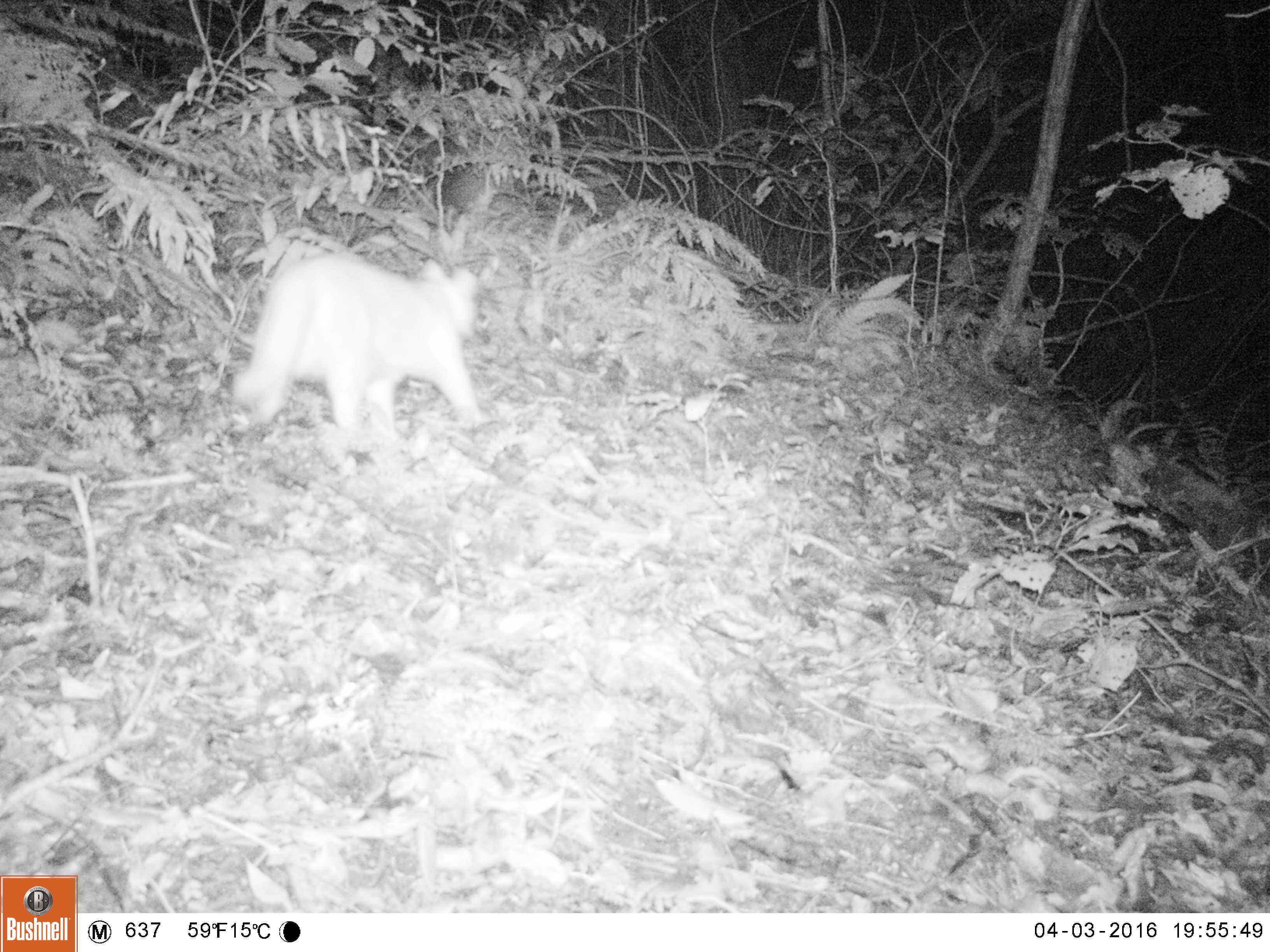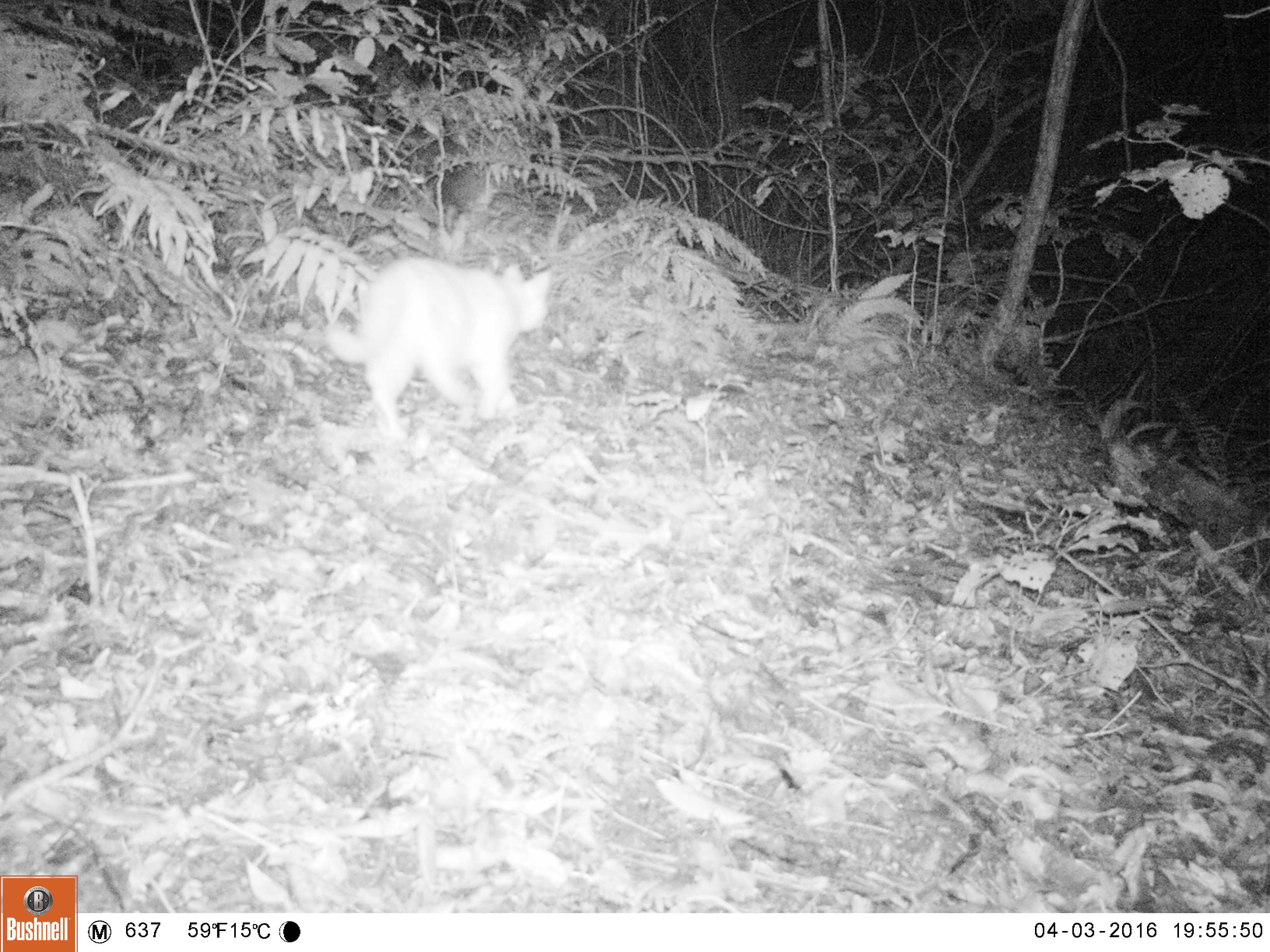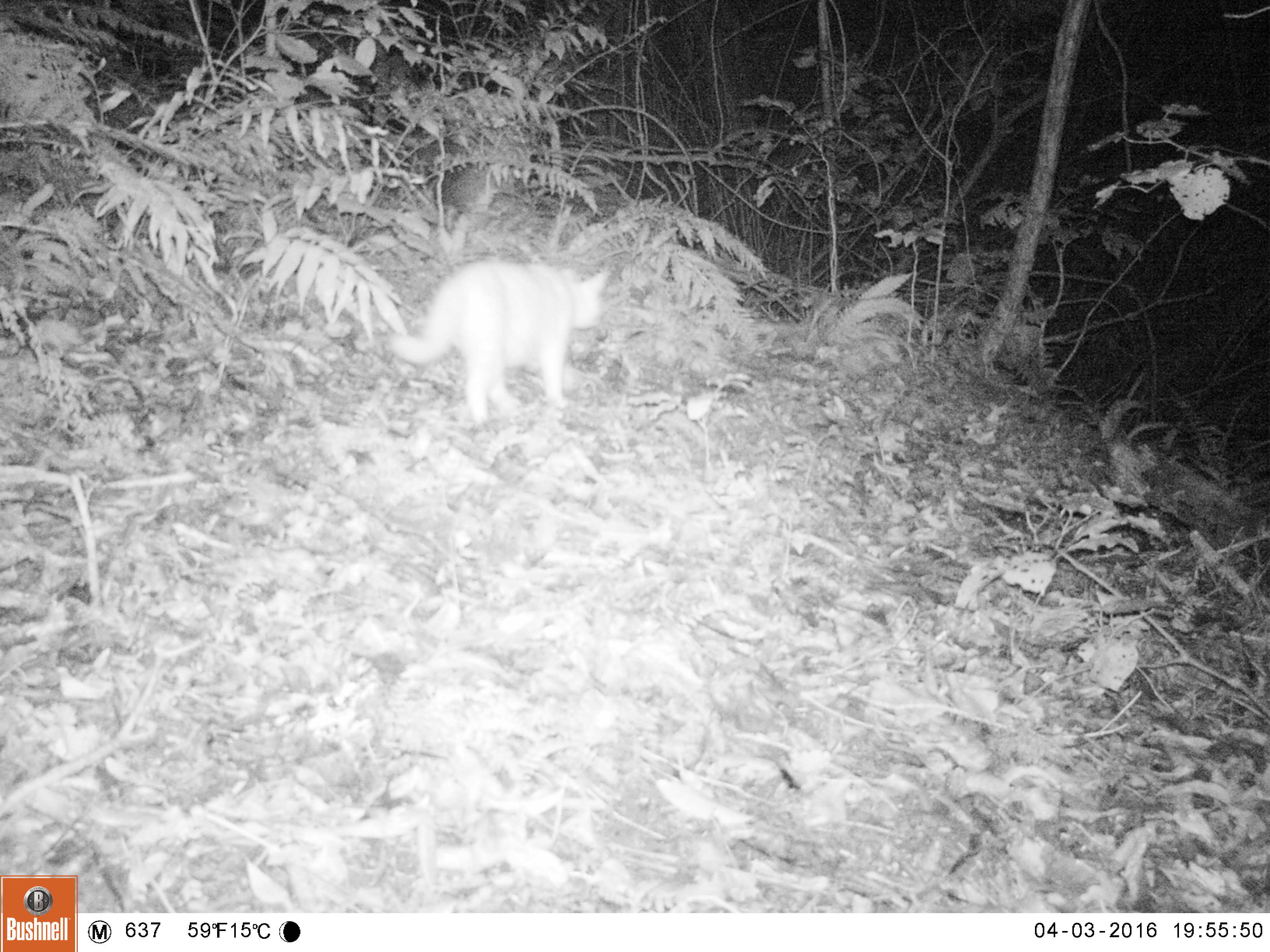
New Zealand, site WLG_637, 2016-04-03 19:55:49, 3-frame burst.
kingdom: Animalia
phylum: Chordata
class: Mammalia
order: Carnivora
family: Felidae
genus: Felis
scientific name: Felis catus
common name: domestic cat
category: cat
Cat (domestic cat) (Felis catus).